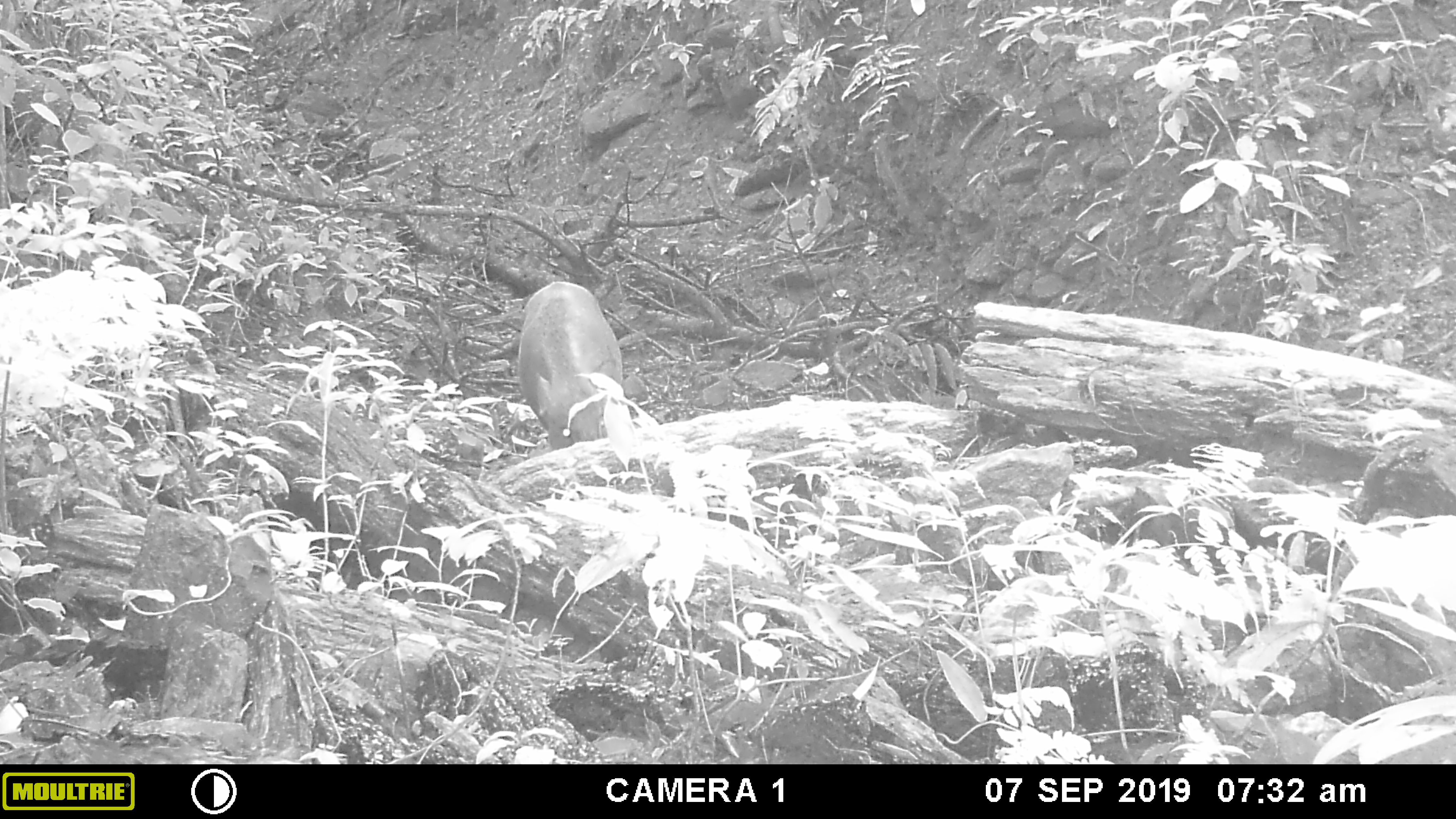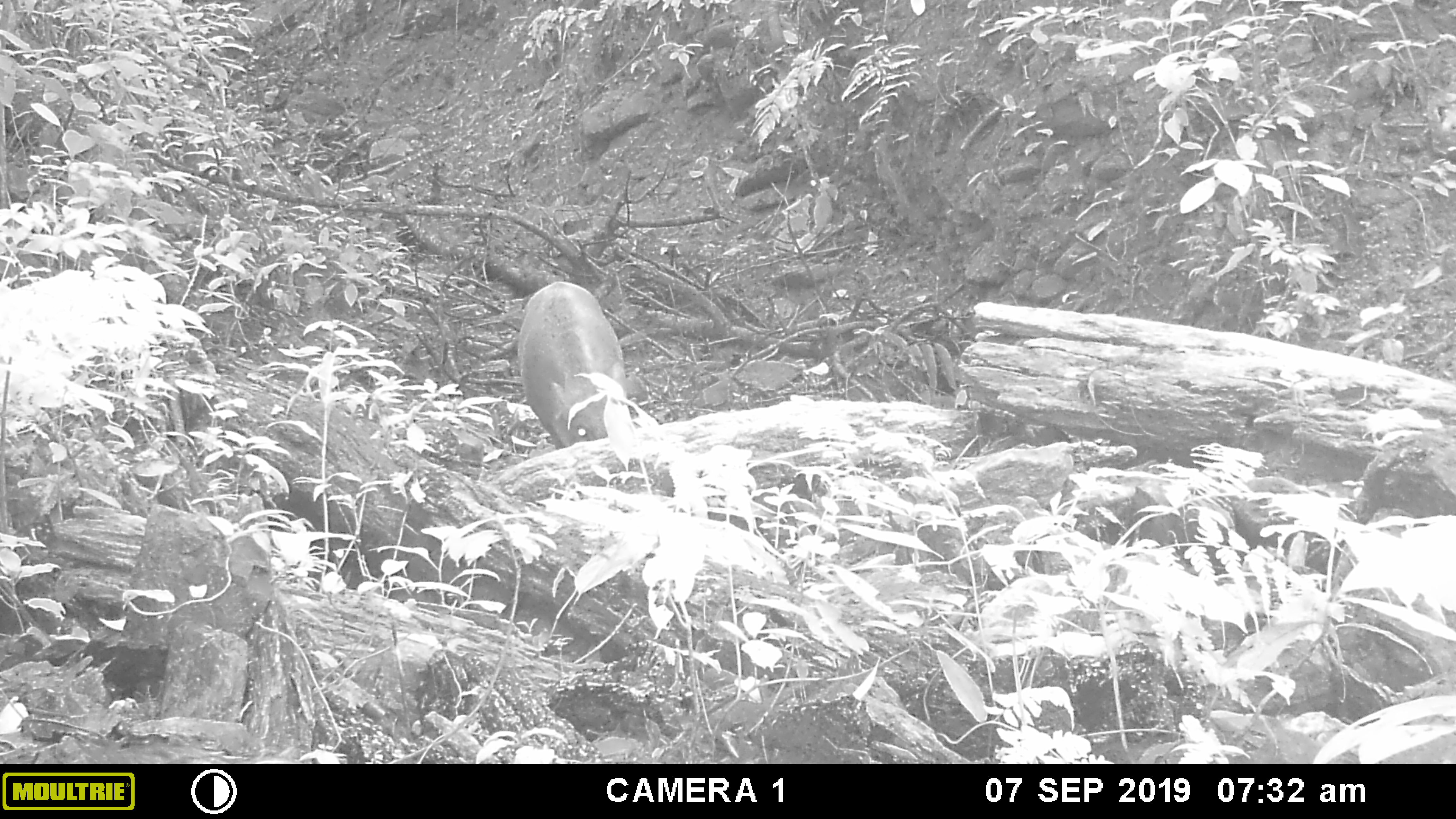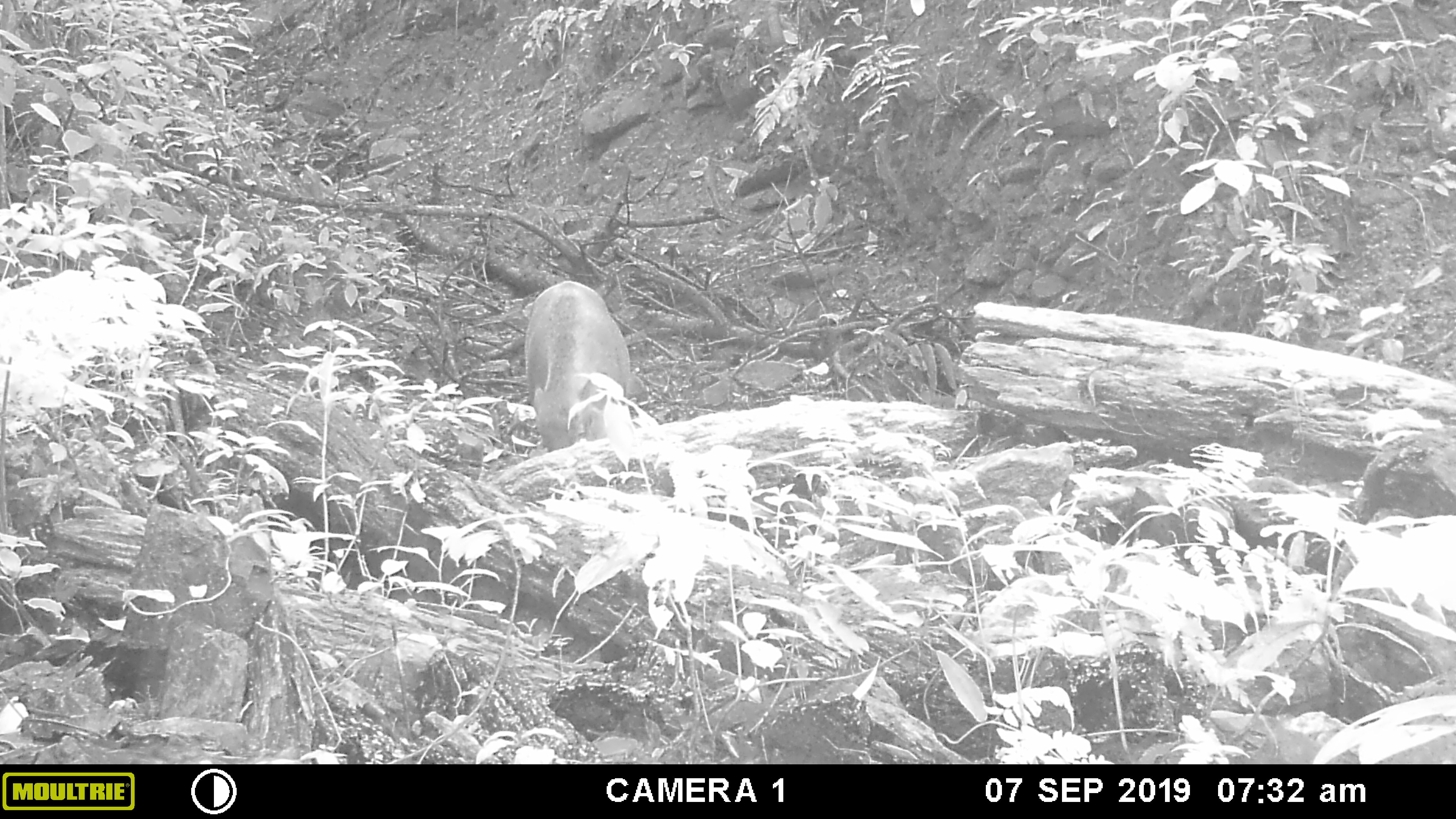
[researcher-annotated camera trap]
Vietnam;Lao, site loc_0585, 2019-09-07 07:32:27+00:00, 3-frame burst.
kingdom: Animalia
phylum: Chordata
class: Mammalia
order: Artiodactyla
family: Suidae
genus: Sus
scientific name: Sus scrofa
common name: eurasian wild pig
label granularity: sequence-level